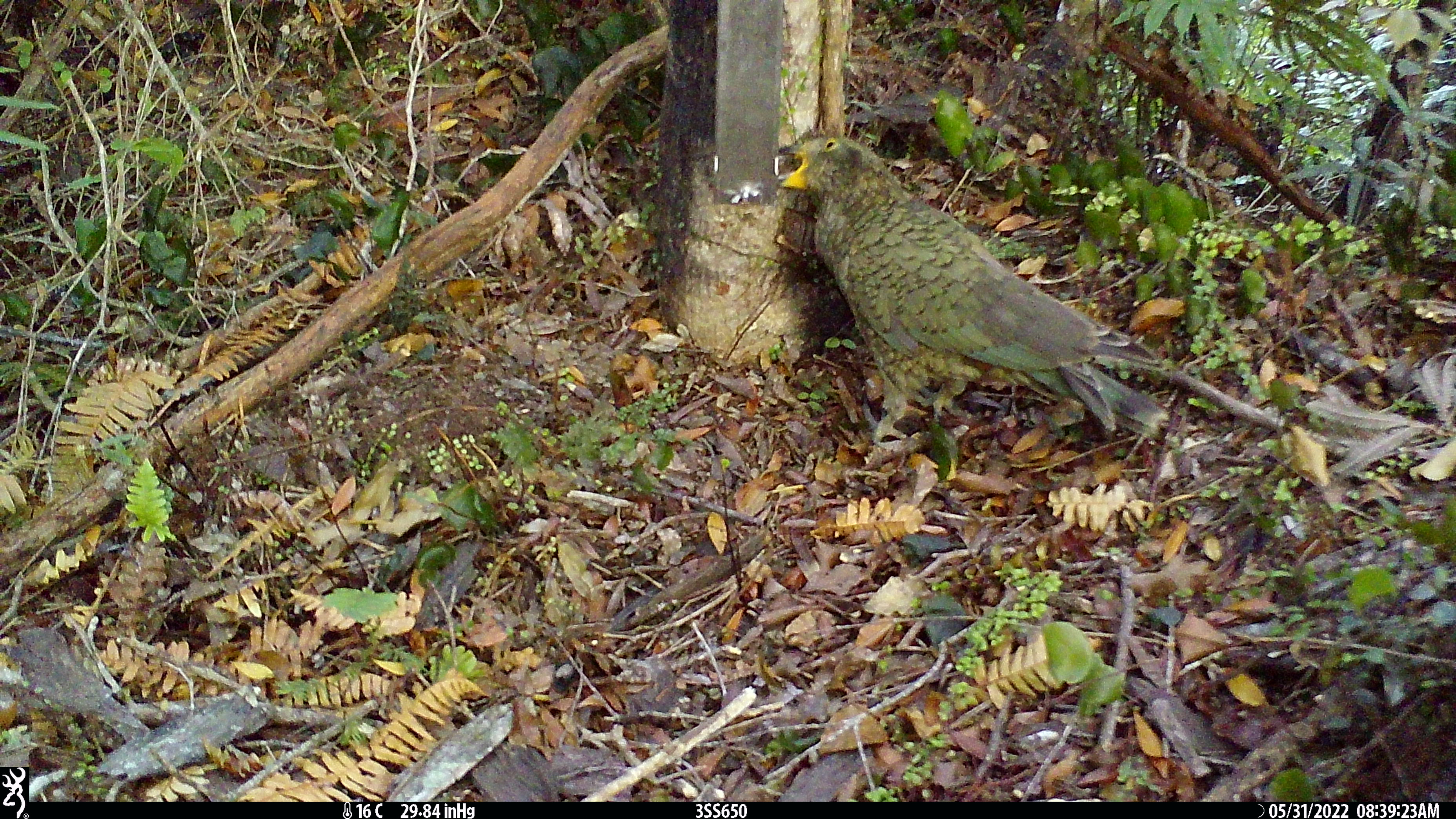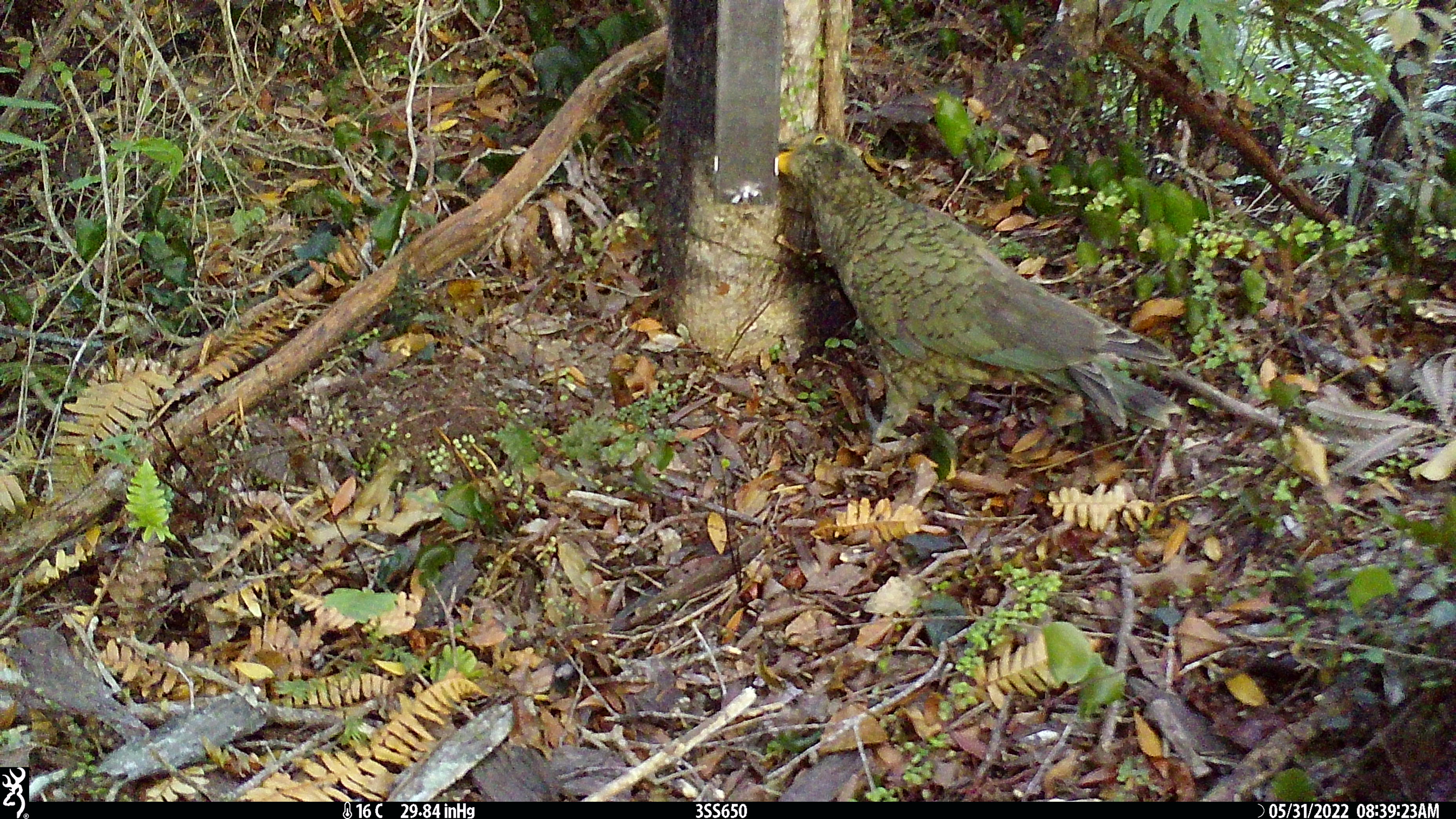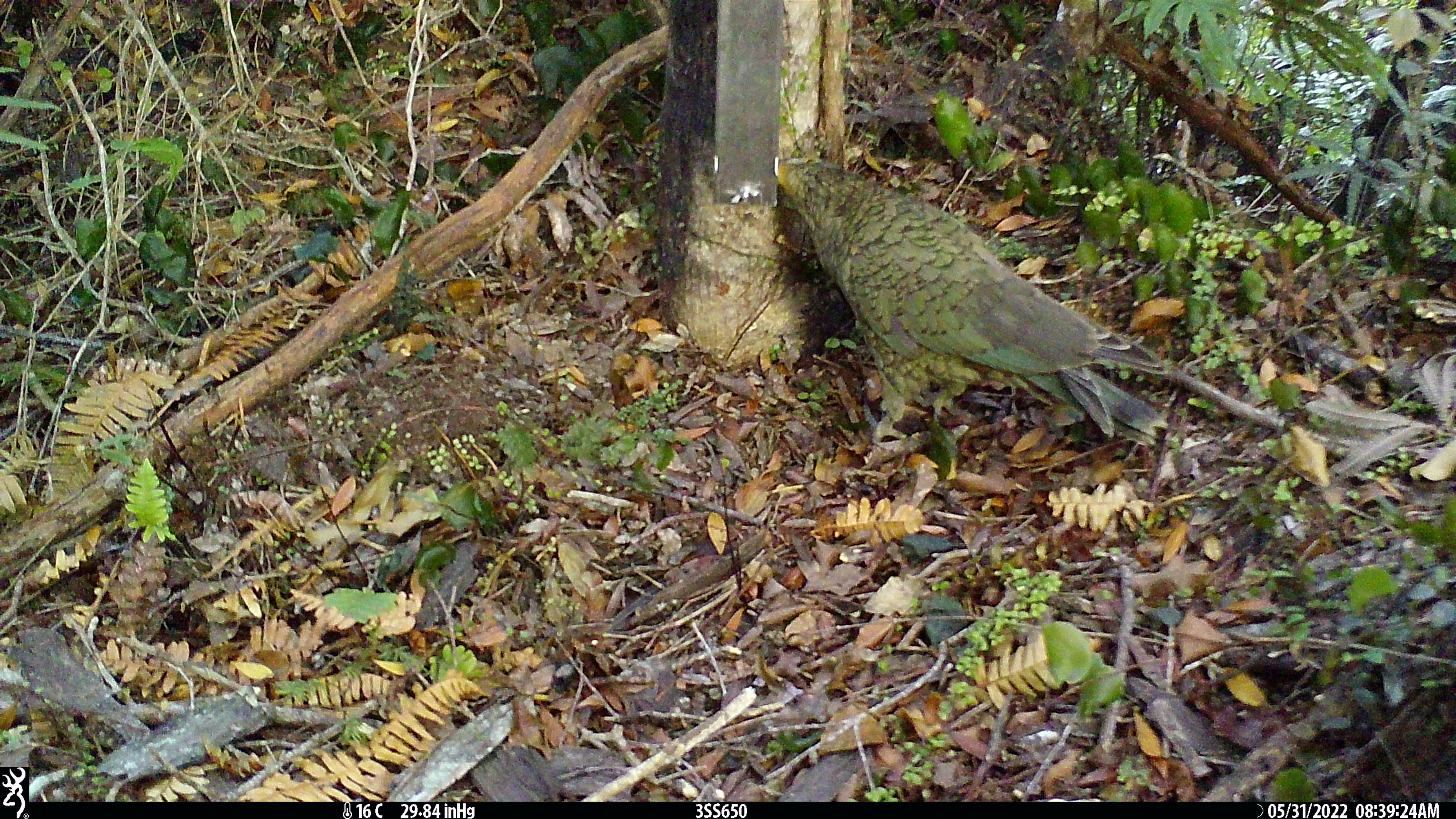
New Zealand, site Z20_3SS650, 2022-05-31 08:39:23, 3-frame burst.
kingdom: Animalia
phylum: Chordata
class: Aves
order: Psittaciformes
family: Strigopidae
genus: Nestor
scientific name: Nestor notabilis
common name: kea